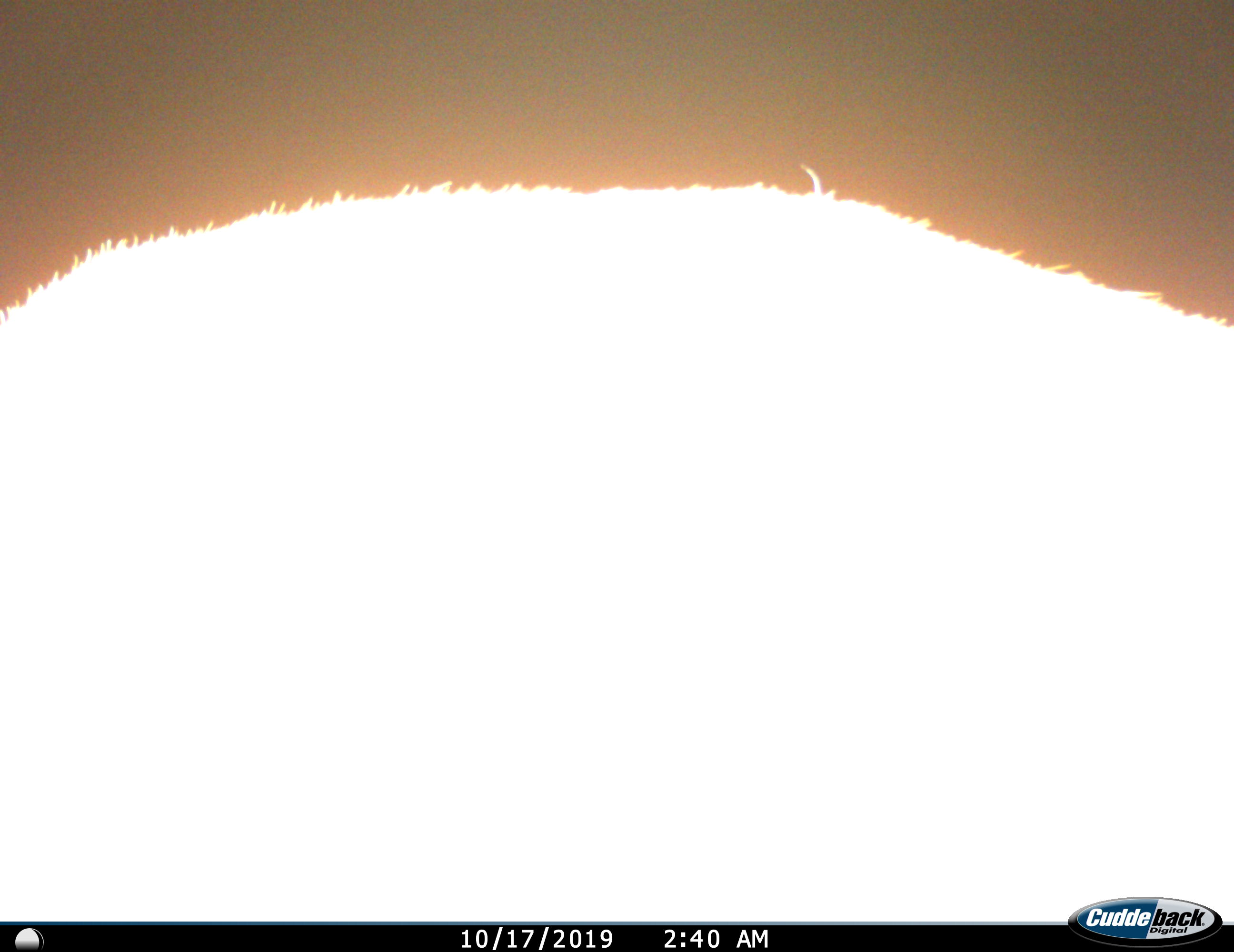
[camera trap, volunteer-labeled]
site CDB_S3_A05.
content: unidentified animal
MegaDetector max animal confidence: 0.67